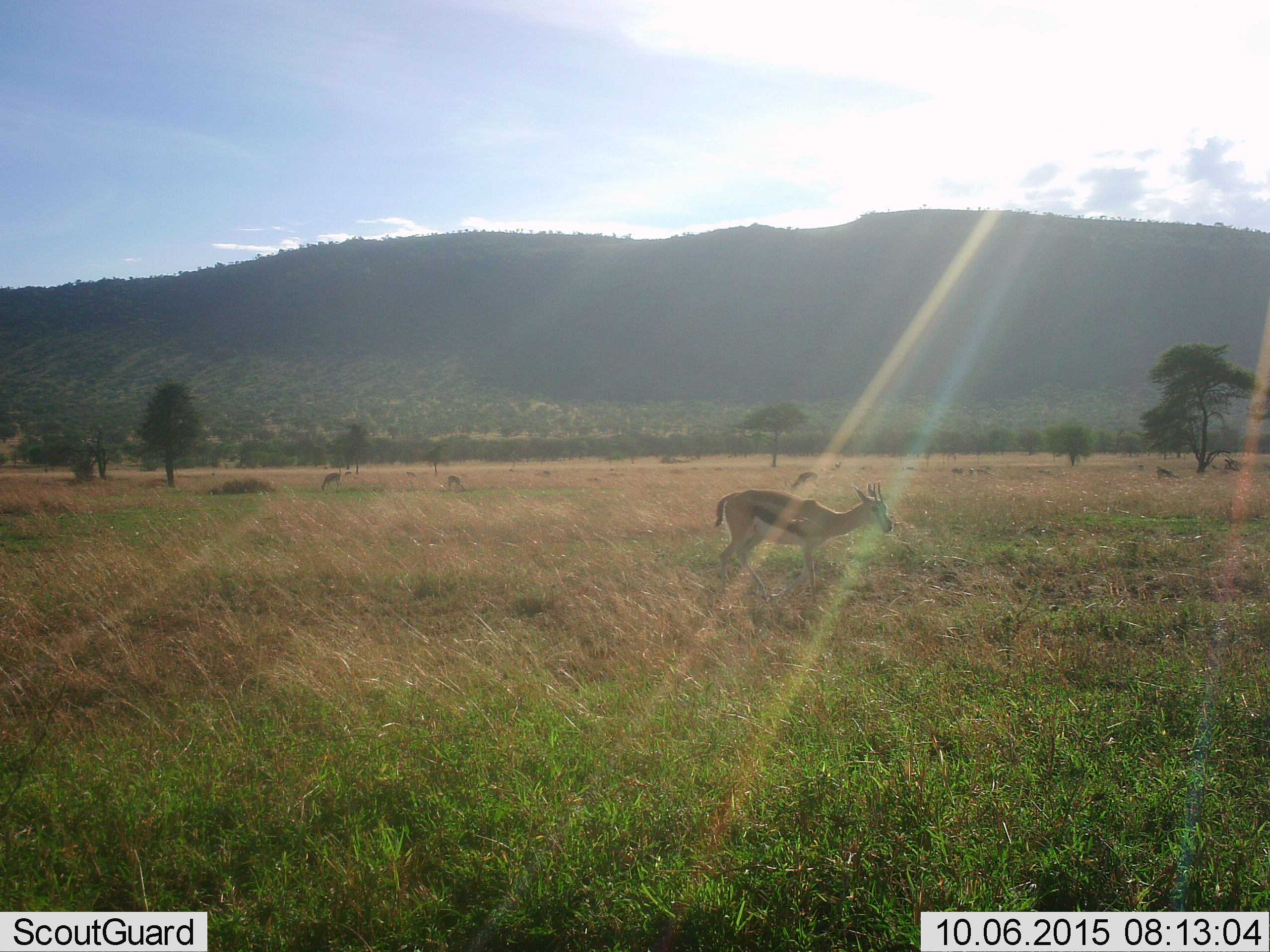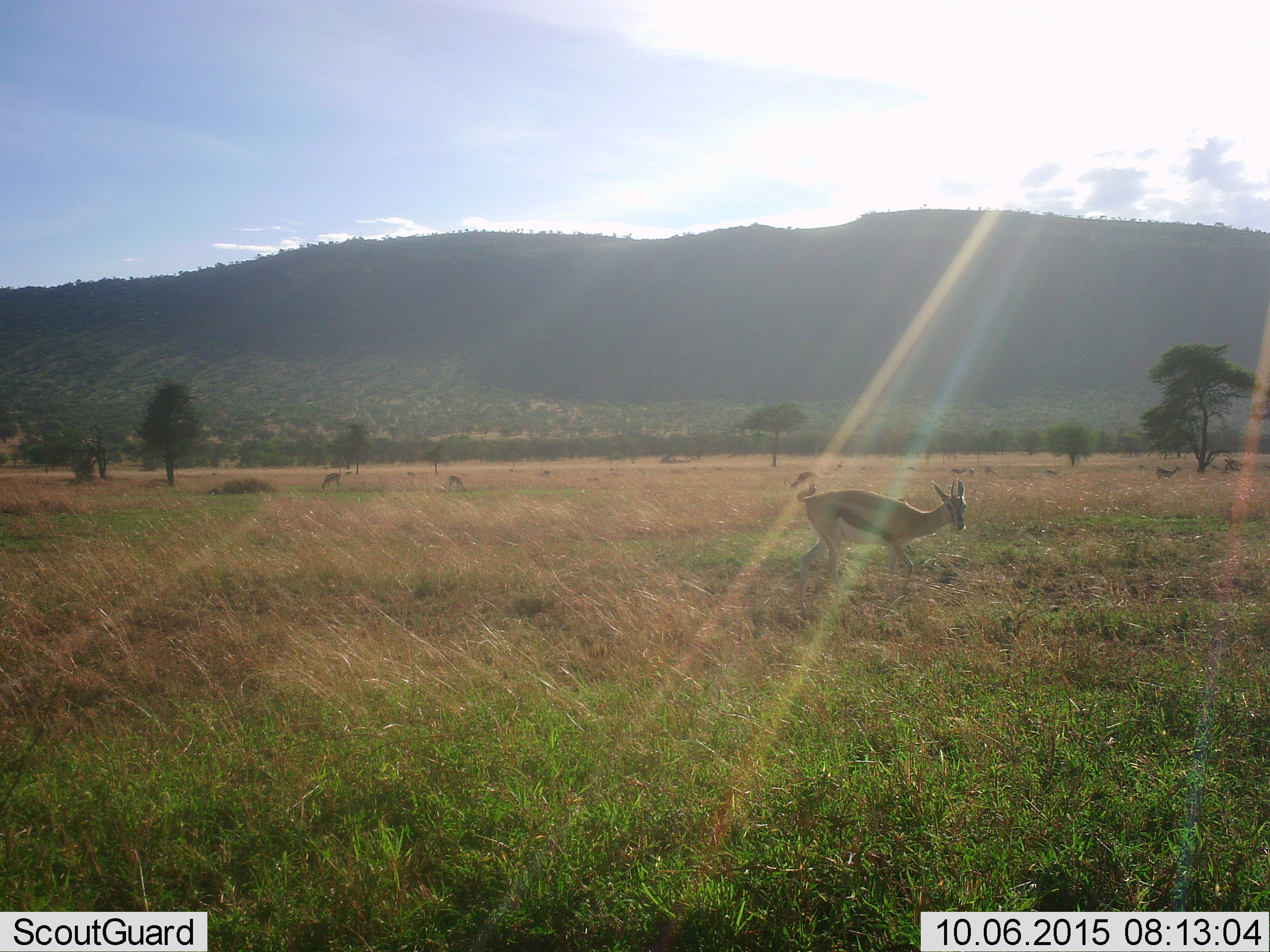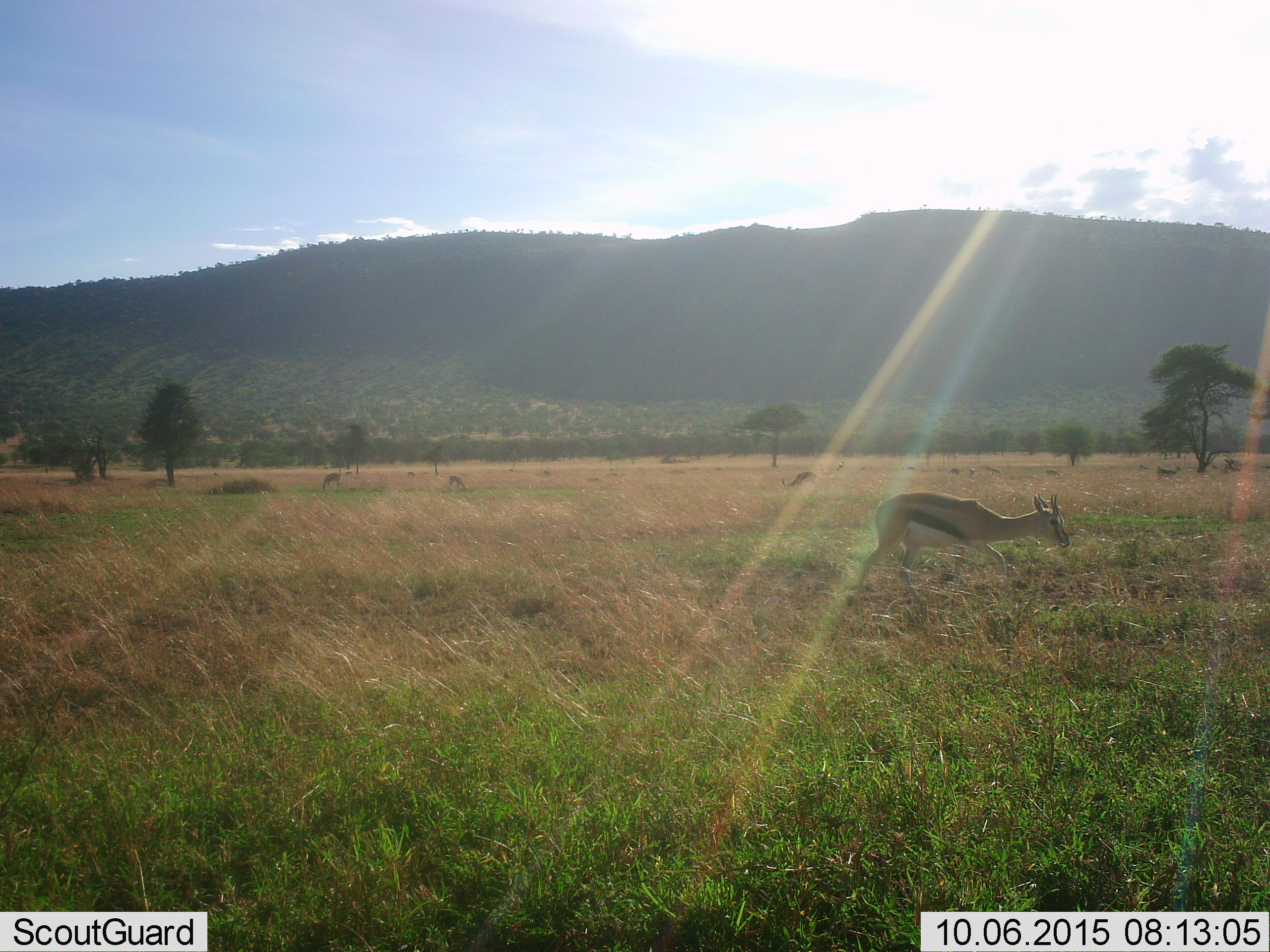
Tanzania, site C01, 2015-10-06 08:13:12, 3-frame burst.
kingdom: Animalia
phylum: Chordata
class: Mammalia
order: Artiodactyla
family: Bovidae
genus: Eudorcas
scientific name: Eudorcas thomsonii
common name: thomson's gazelle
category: gazellethomsons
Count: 9.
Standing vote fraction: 30%.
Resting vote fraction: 5%.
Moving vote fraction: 65%.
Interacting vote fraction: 10%.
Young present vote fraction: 0%.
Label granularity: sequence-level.